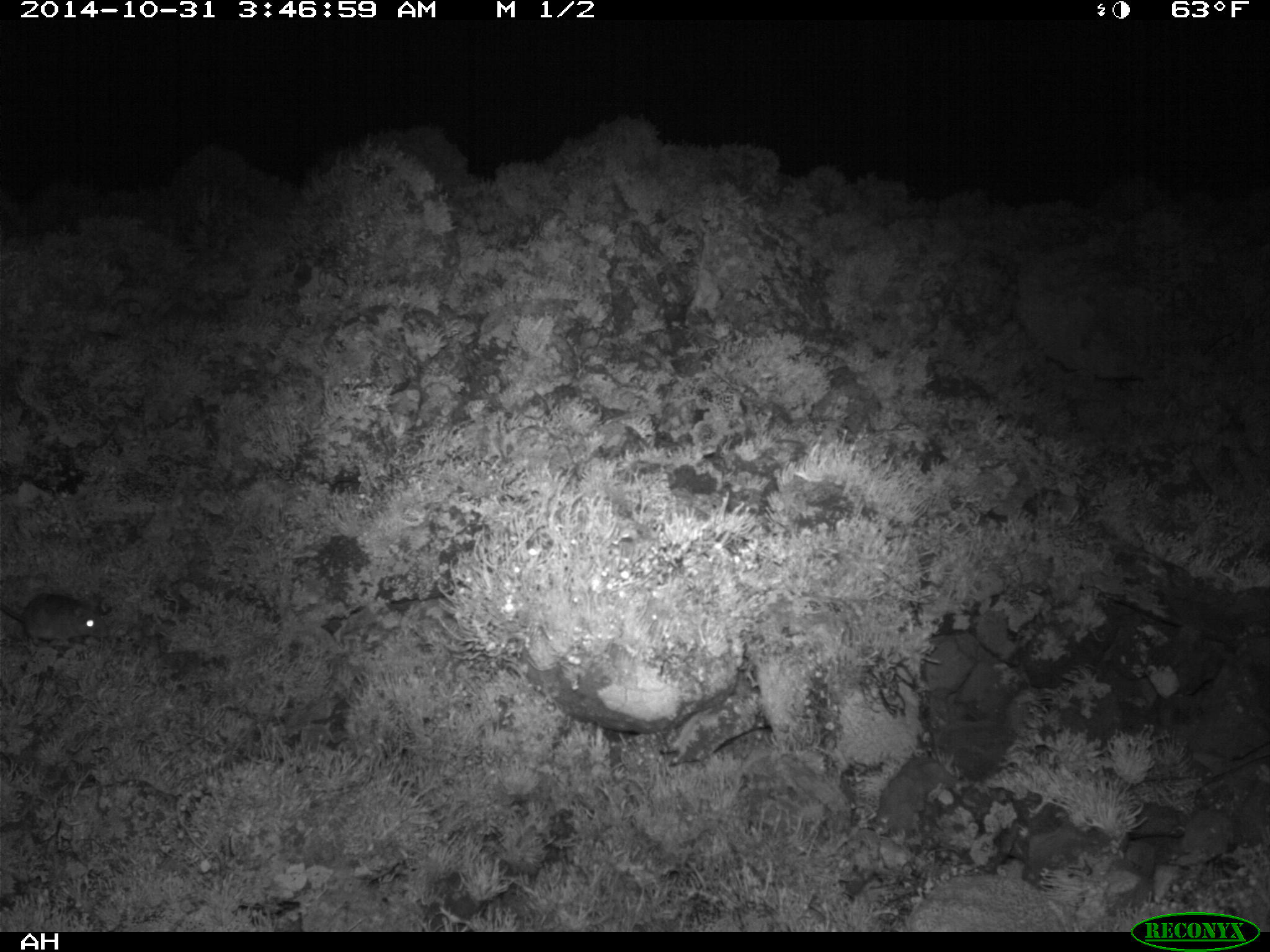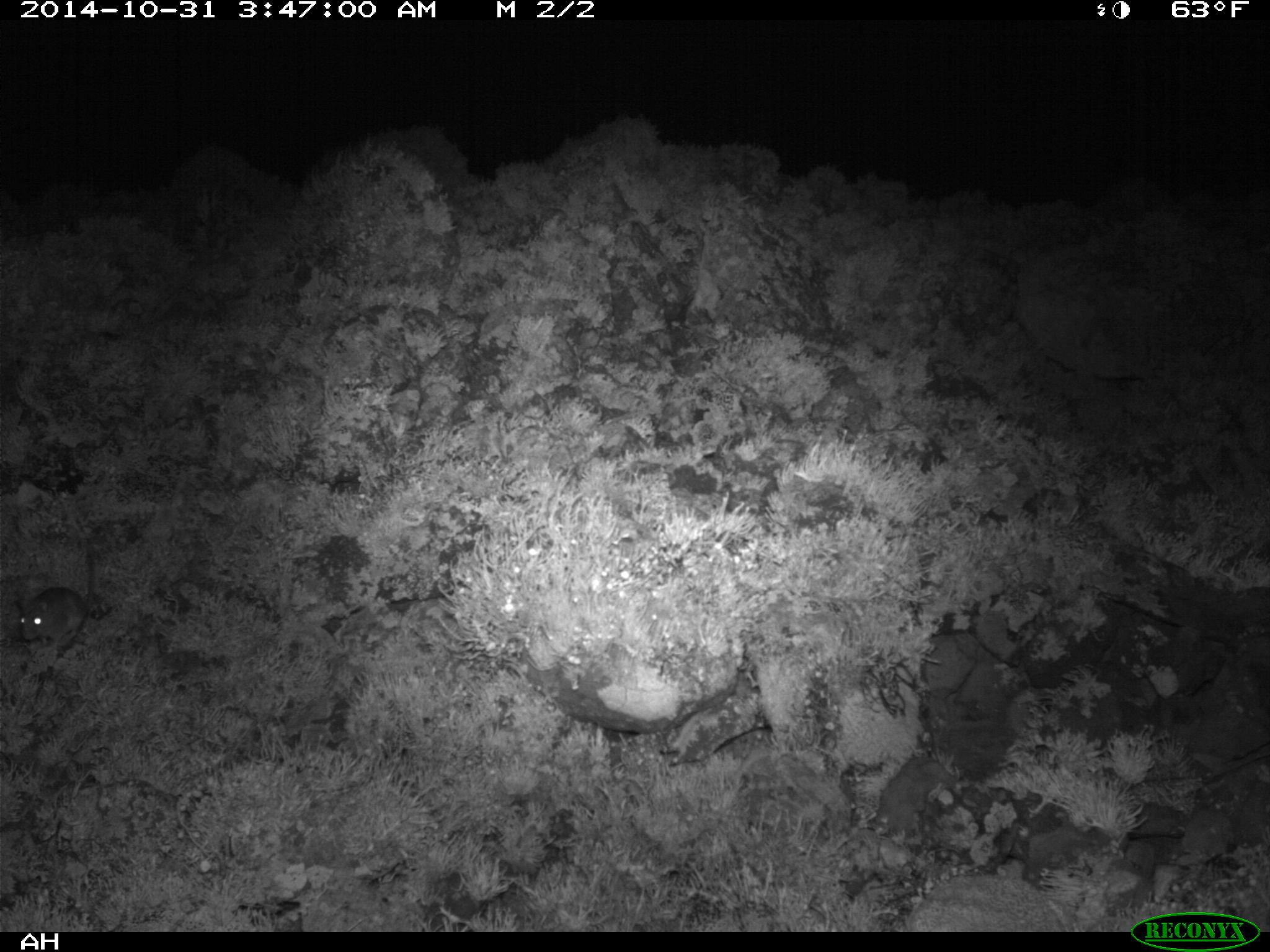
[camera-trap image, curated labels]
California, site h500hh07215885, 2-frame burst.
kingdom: Animalia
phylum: Chordata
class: Mammalia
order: Rodentia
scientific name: Rodentia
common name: rodent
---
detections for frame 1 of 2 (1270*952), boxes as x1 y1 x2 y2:
rodent: 0 593 110 646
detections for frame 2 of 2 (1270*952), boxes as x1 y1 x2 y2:
rodent: 15 539 97 649